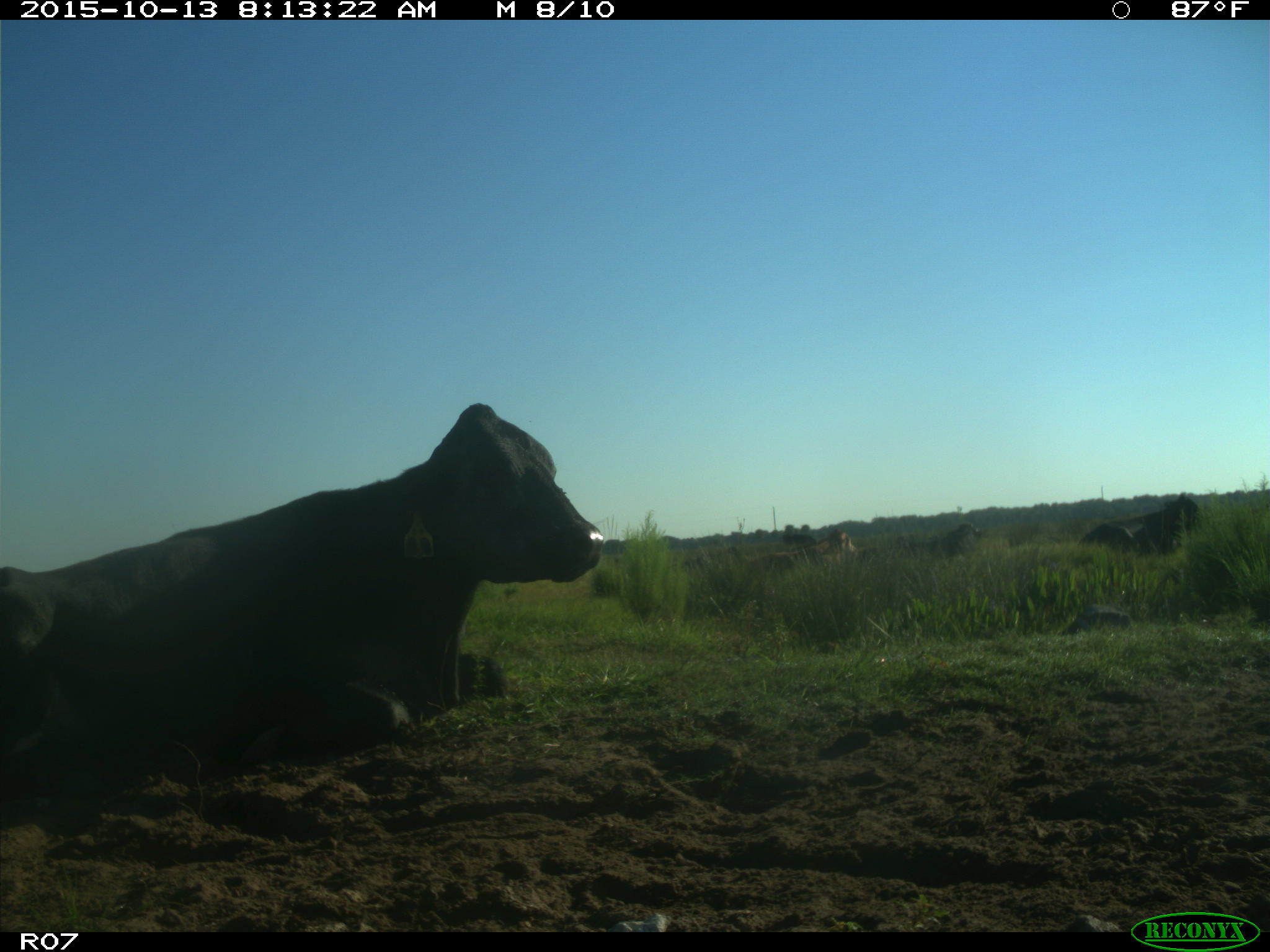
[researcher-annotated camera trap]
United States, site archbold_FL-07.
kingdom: Animalia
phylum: Chordata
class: Mammalia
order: Artiodactyla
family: Bovidae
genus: Bos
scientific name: Bos taurus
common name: domestic cow